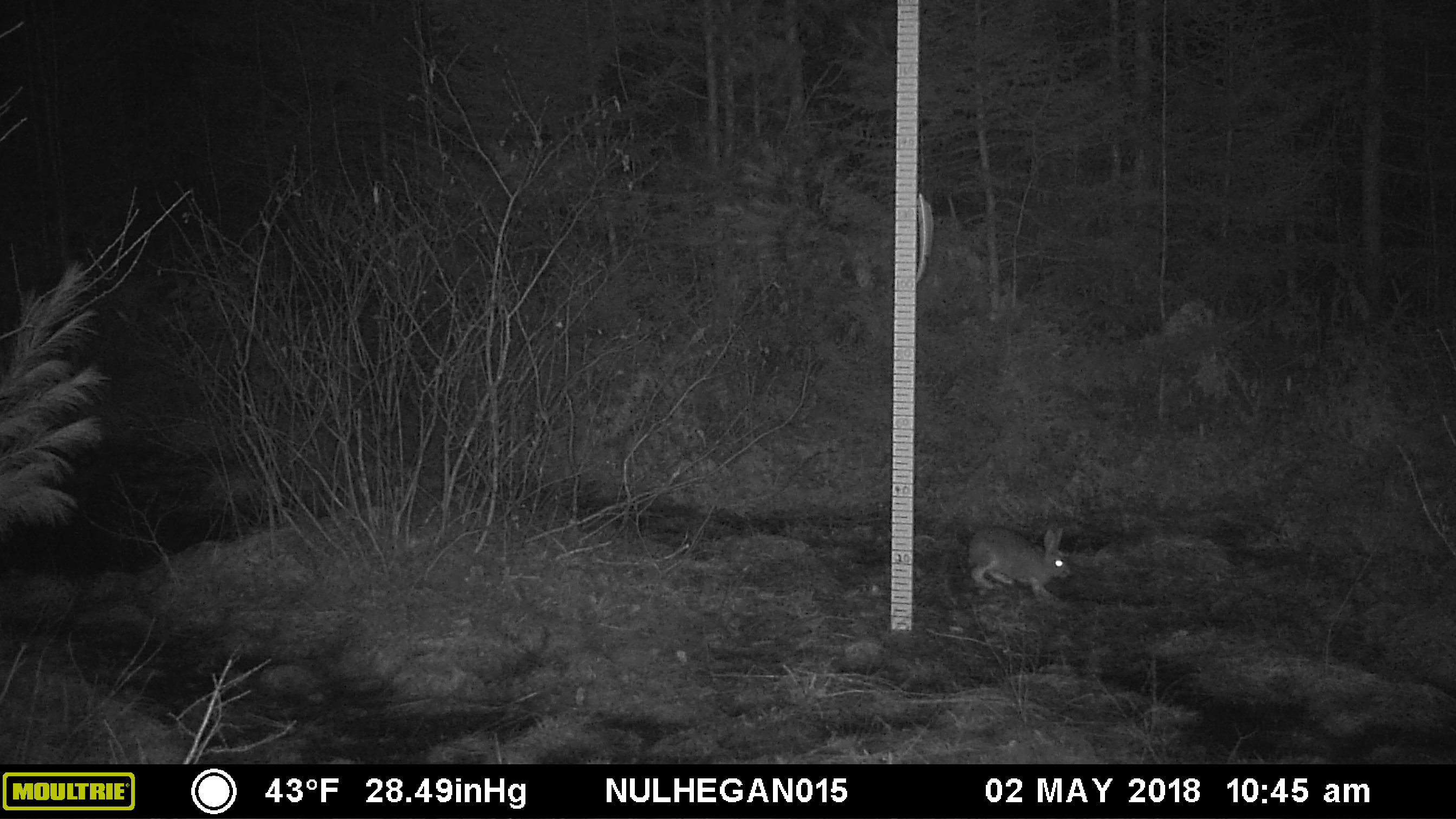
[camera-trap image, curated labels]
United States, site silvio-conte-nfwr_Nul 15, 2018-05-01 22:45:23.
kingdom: Animalia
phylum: Chordata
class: Mammalia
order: Lagomorpha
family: Leporidae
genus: Lepus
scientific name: Lepus americanus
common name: snowshoe hare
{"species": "snowshoe hare (Lepus americanus)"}